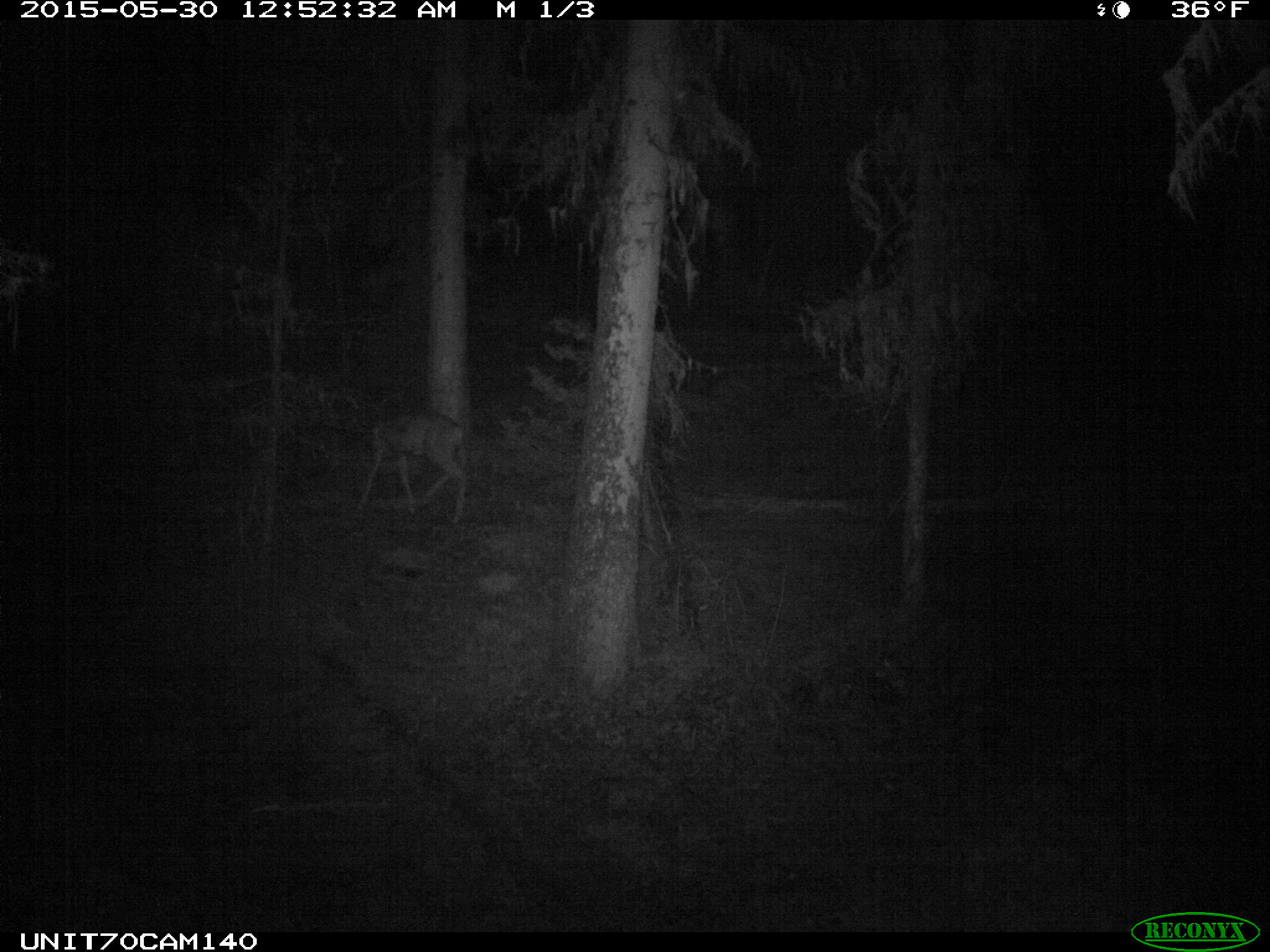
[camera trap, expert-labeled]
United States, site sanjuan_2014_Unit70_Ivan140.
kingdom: Animalia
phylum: Chordata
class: Mammalia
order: Artiodactyla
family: Cervidae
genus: Odocoileus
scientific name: Odocoileus hemionus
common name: mule deer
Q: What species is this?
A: Odocoileus hemionus (mule deer).